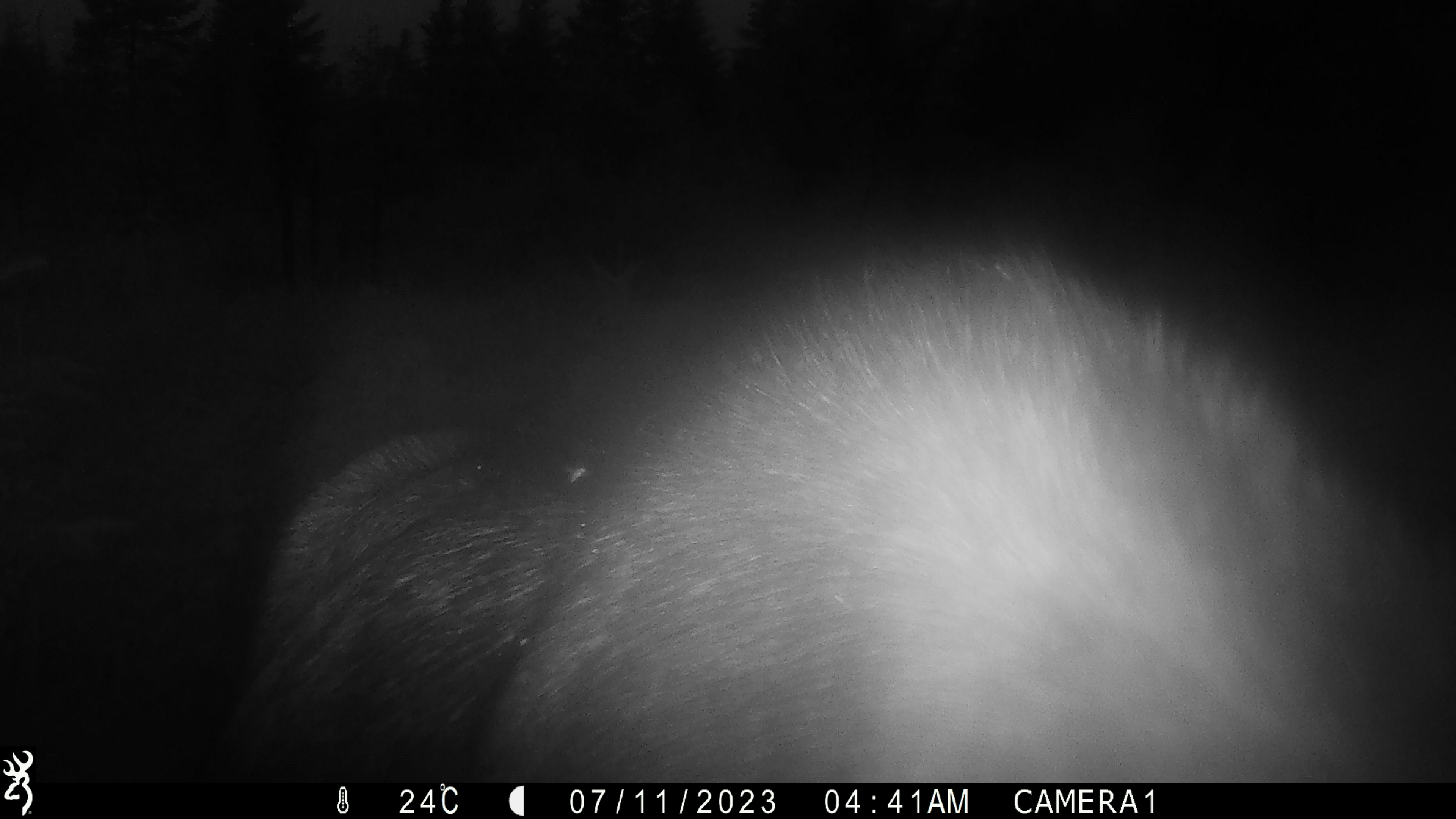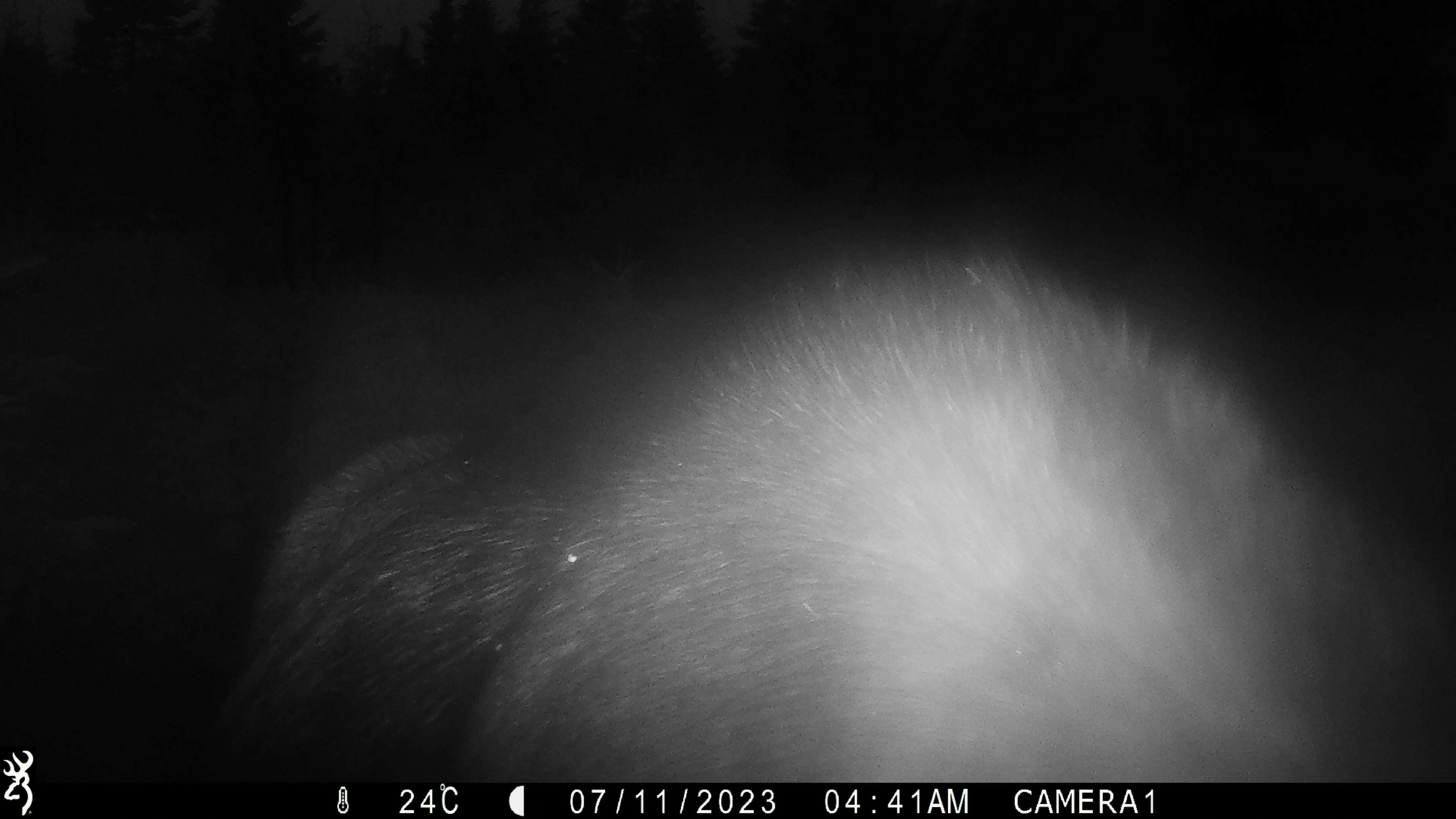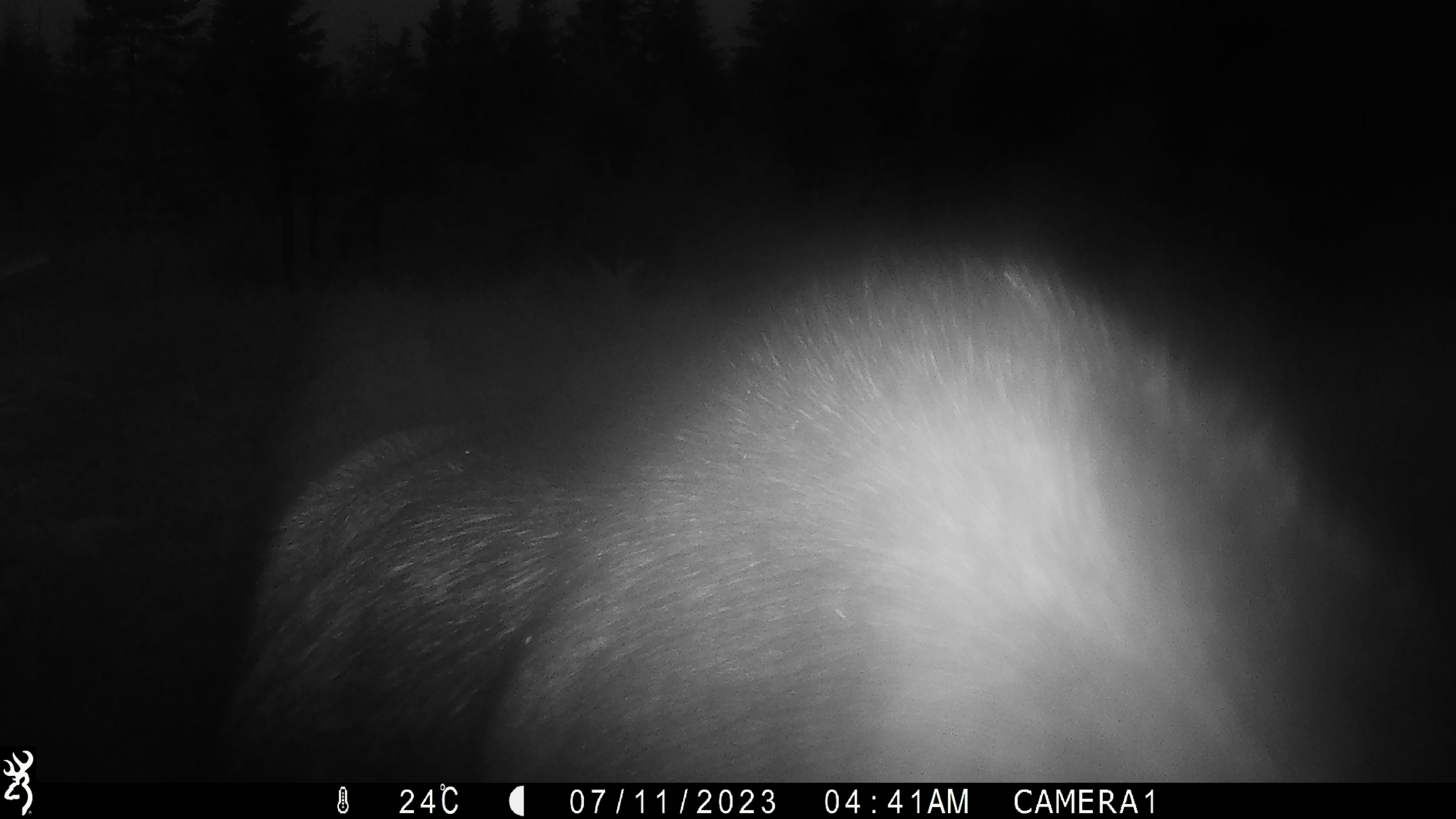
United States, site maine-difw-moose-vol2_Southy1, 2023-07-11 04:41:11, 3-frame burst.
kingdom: Animalia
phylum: Chordata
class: Mammalia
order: Artiodactyla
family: Cervidae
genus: Alces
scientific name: Alces alces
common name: moose